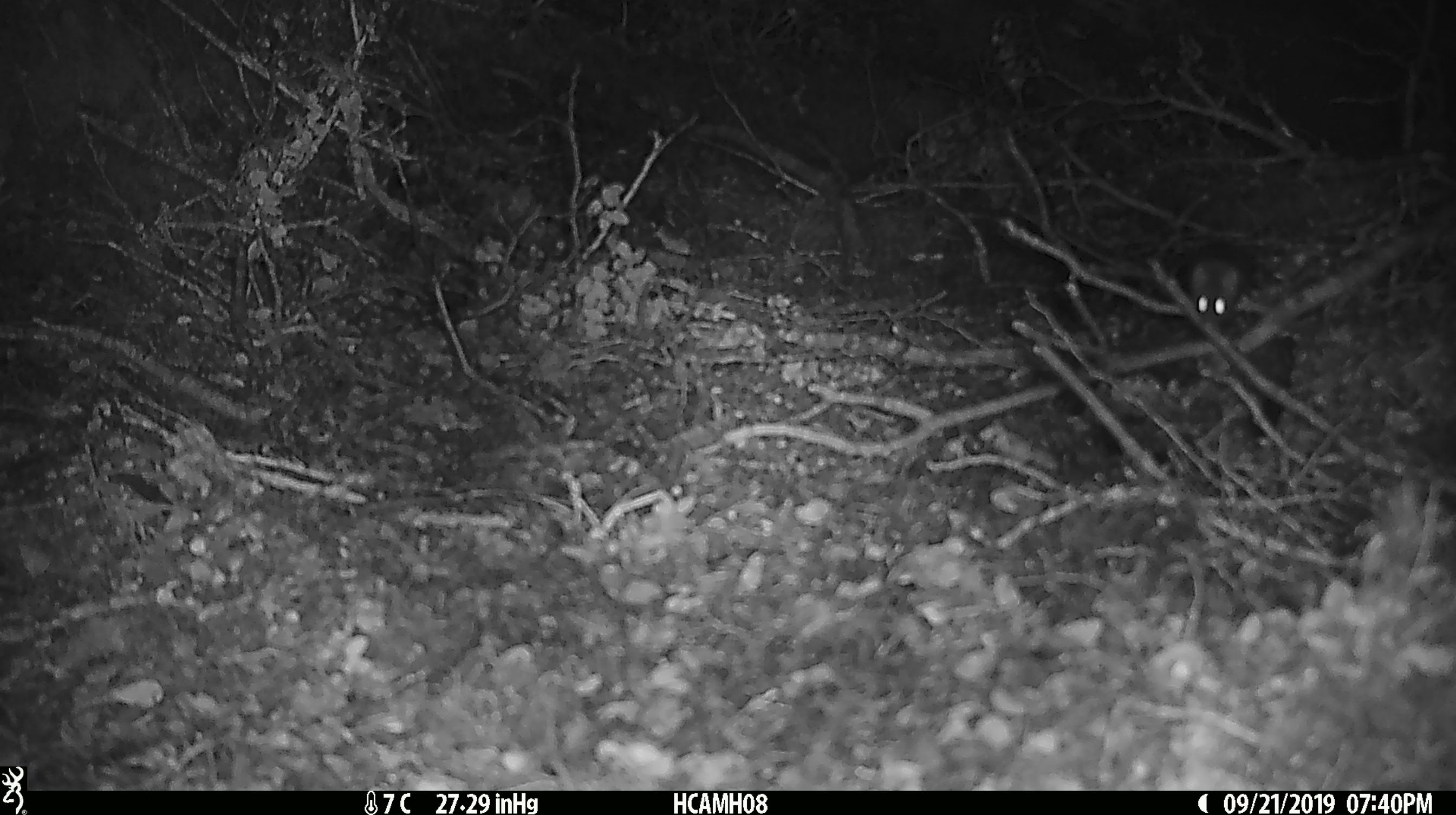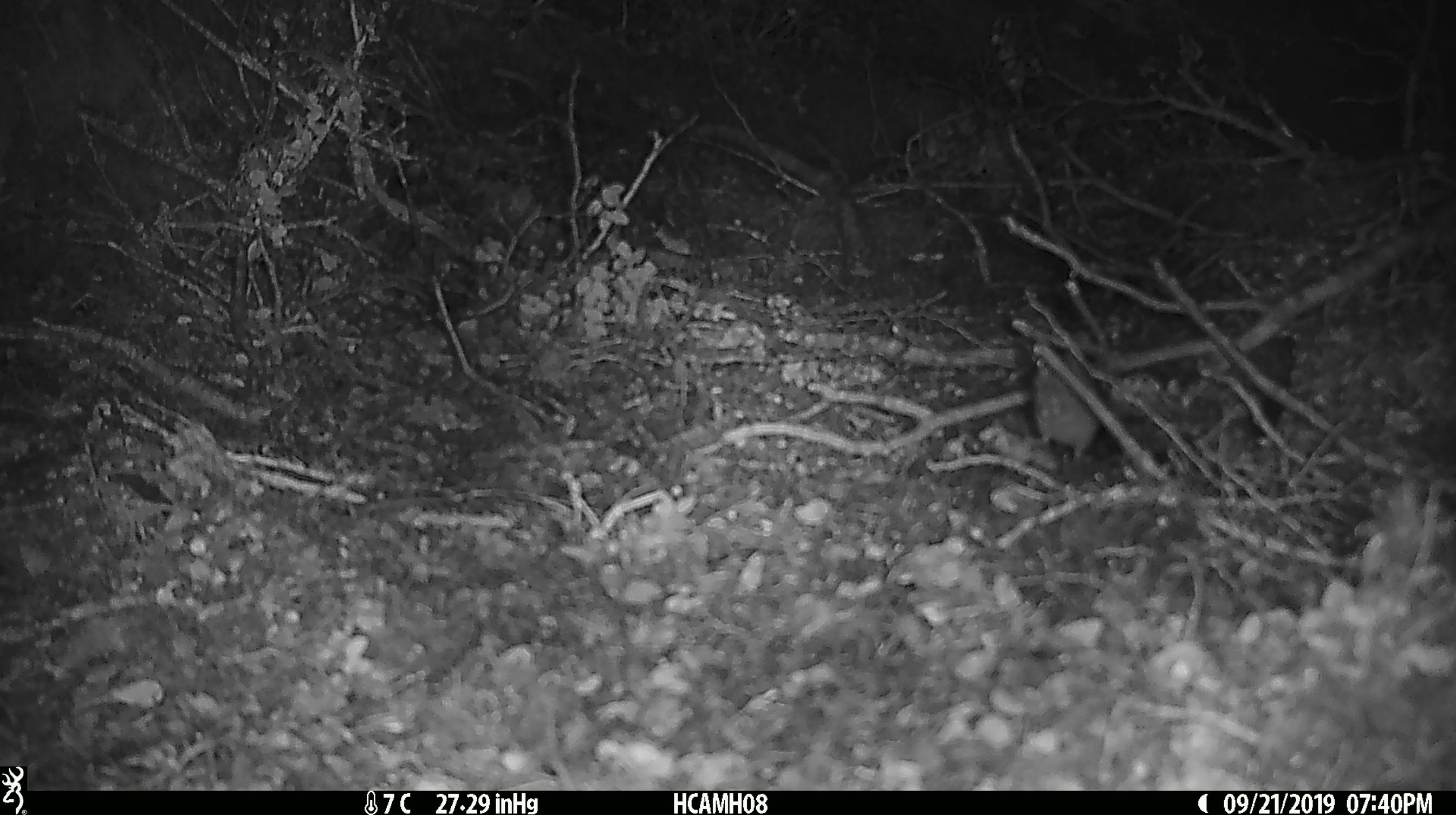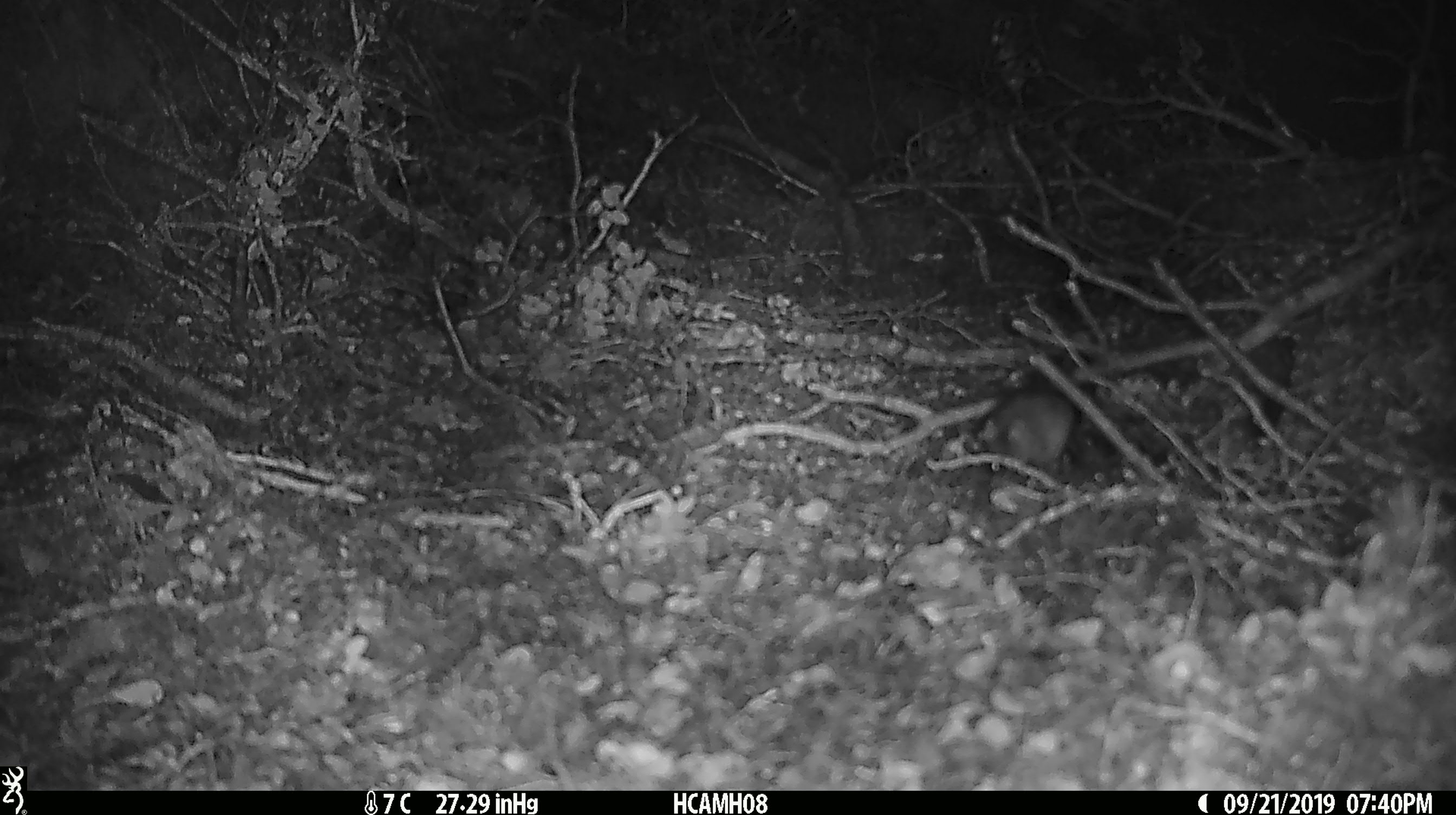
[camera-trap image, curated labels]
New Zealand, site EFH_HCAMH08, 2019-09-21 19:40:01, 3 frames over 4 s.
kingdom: Animalia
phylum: Chordata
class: Mammalia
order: Rodentia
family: Muridae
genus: Mus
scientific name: Mus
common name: mouse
Mouse (Mus).